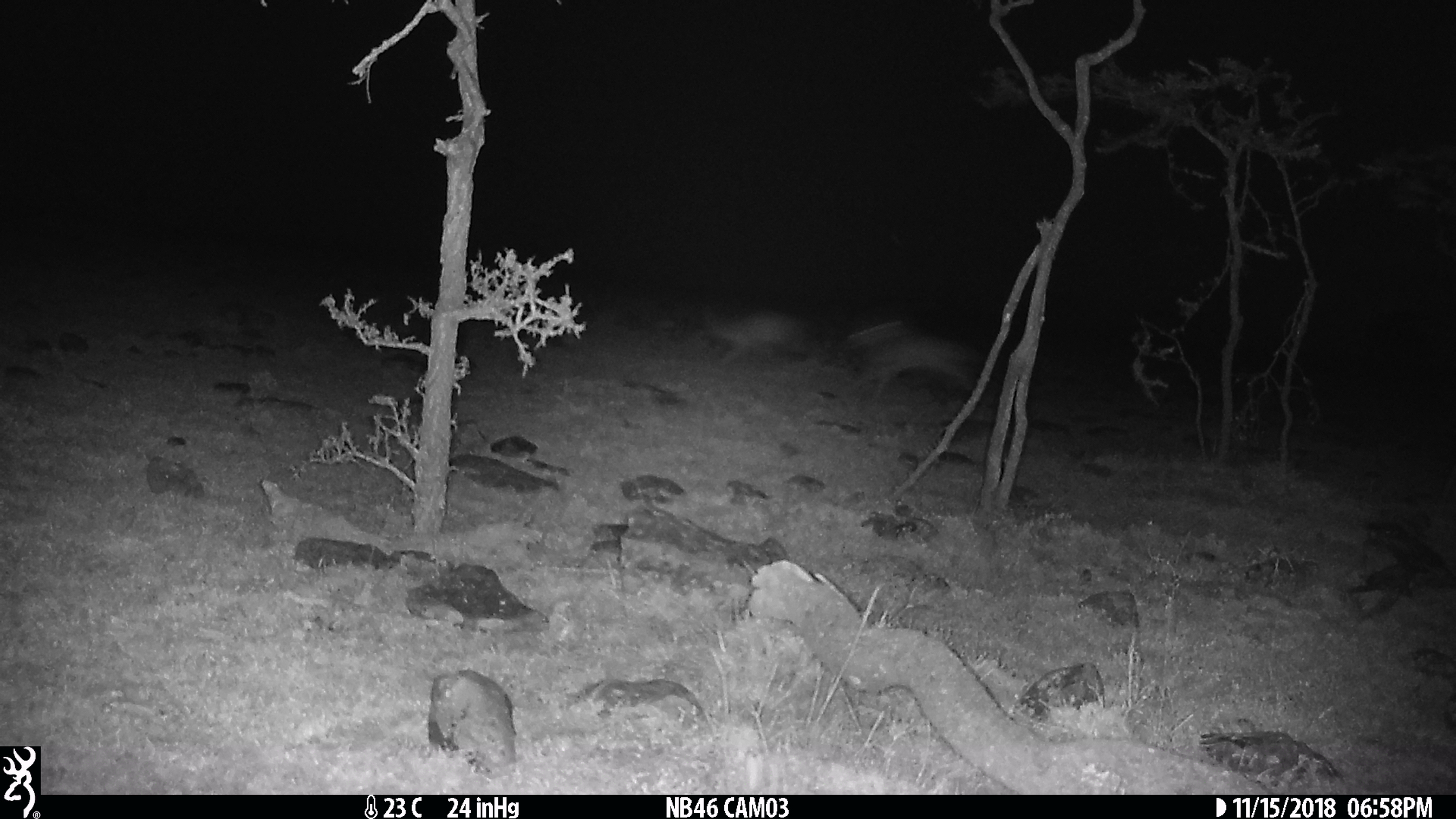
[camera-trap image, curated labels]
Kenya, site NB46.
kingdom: Animalia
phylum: Chordata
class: Mammalia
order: Lagomorpha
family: Leporidae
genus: Lepus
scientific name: Lepus capensis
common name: cape hare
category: hare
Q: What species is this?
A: Hare (cape hare) (Lepus capensis).